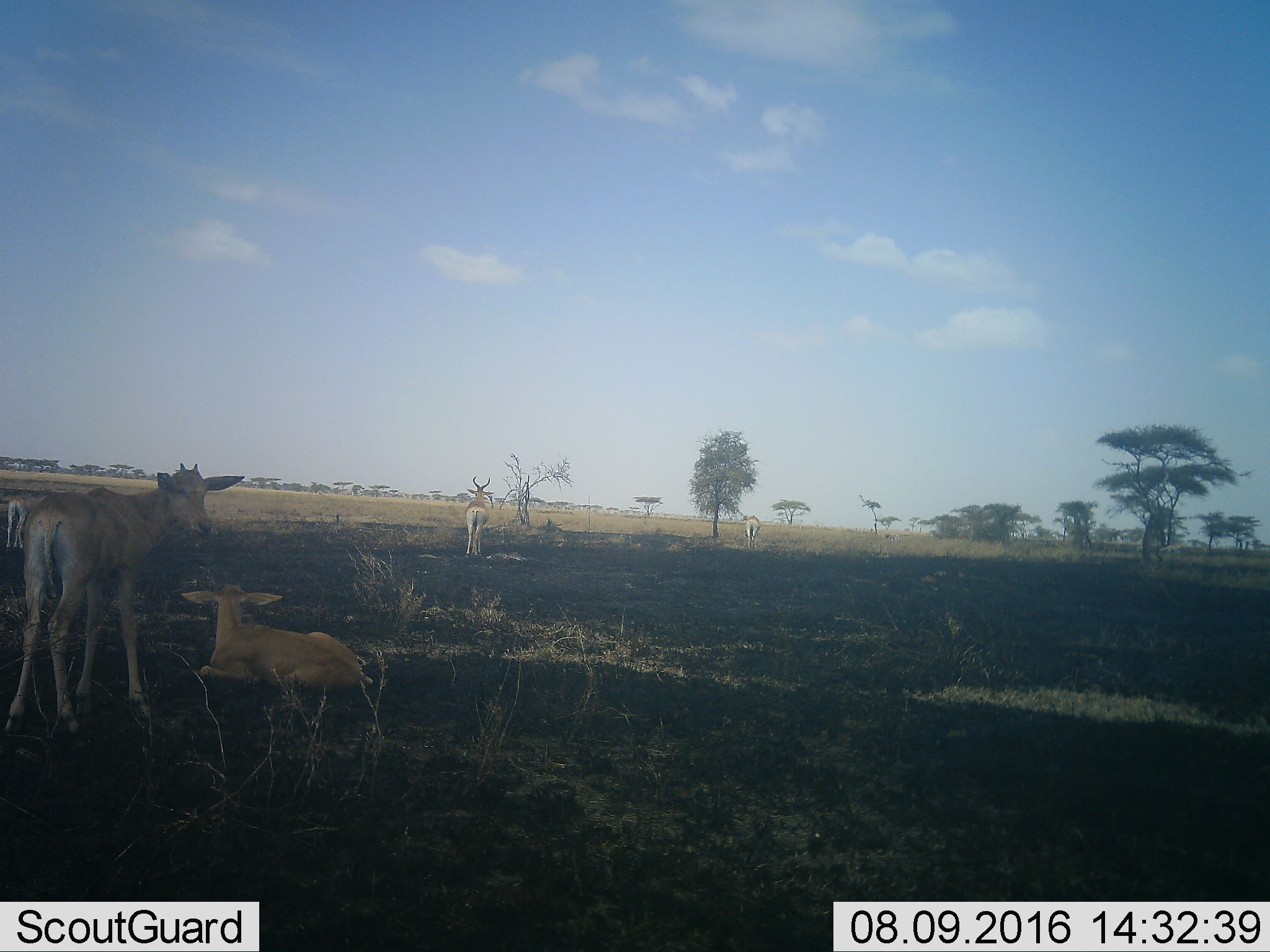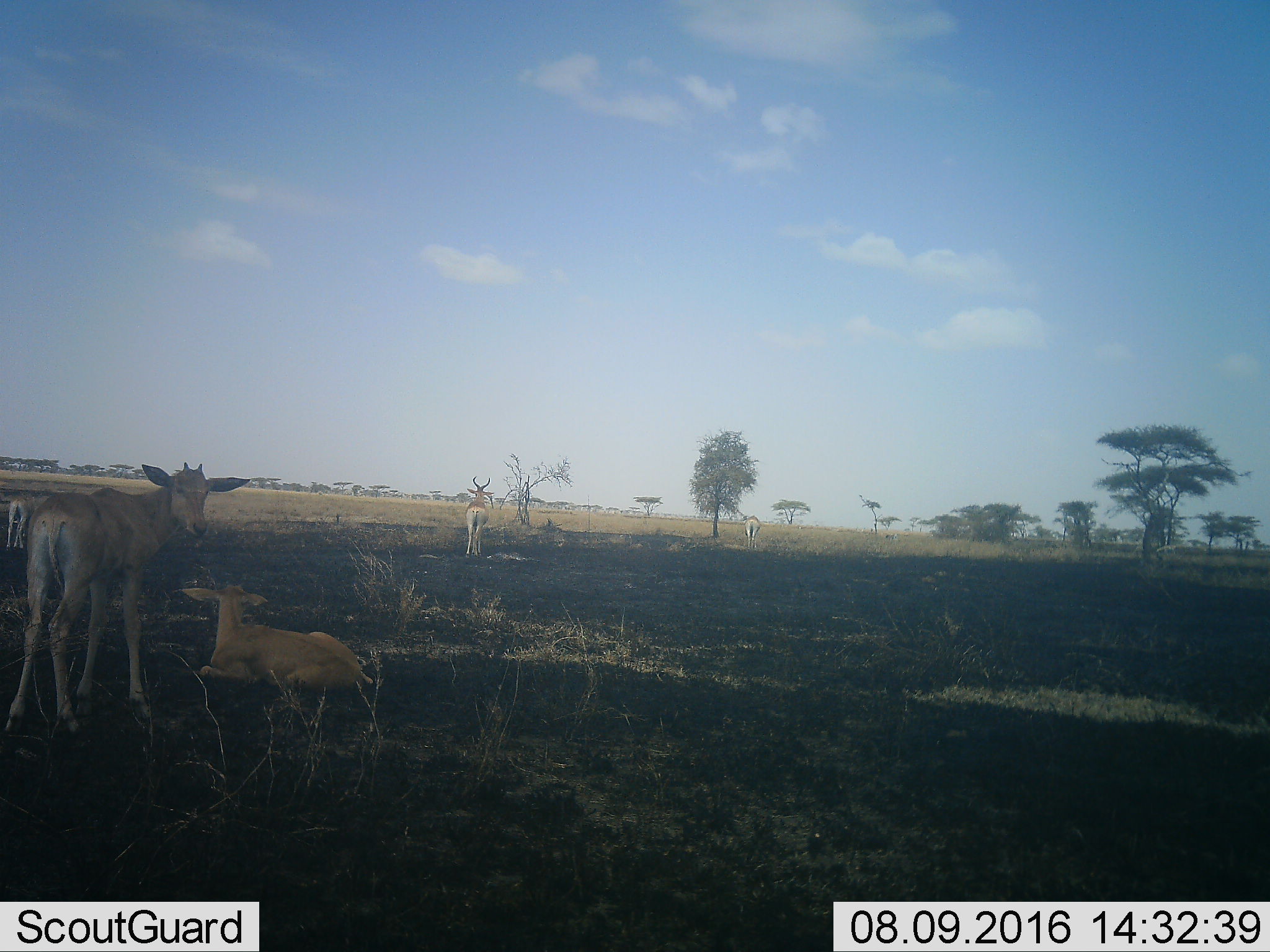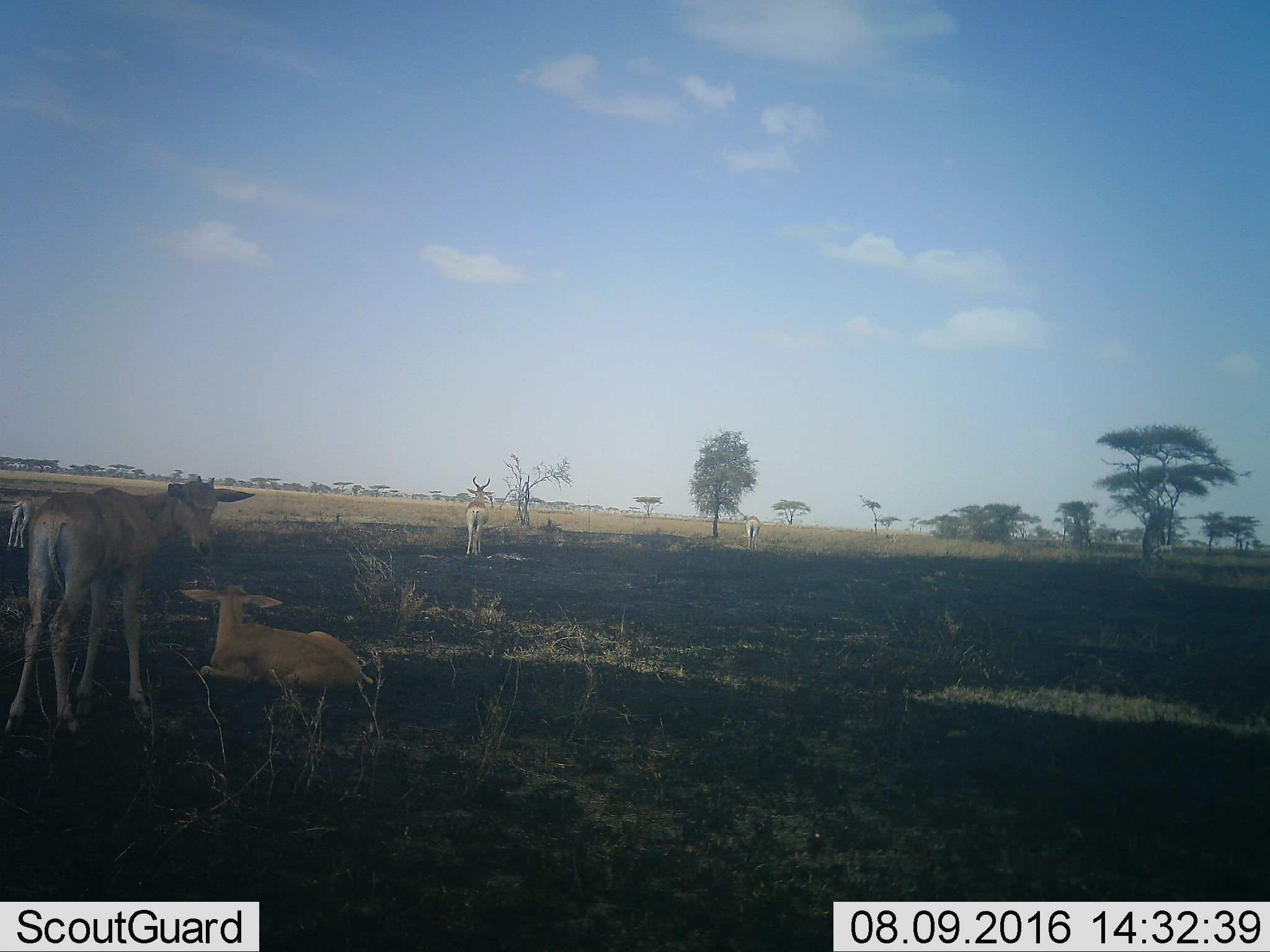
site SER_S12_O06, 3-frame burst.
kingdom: Animalia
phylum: Chordata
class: Mammalia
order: Artiodactyla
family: Bovidae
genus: Alcelaphus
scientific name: Alcelaphus buselaphus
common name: hartebeest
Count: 7.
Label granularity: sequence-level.